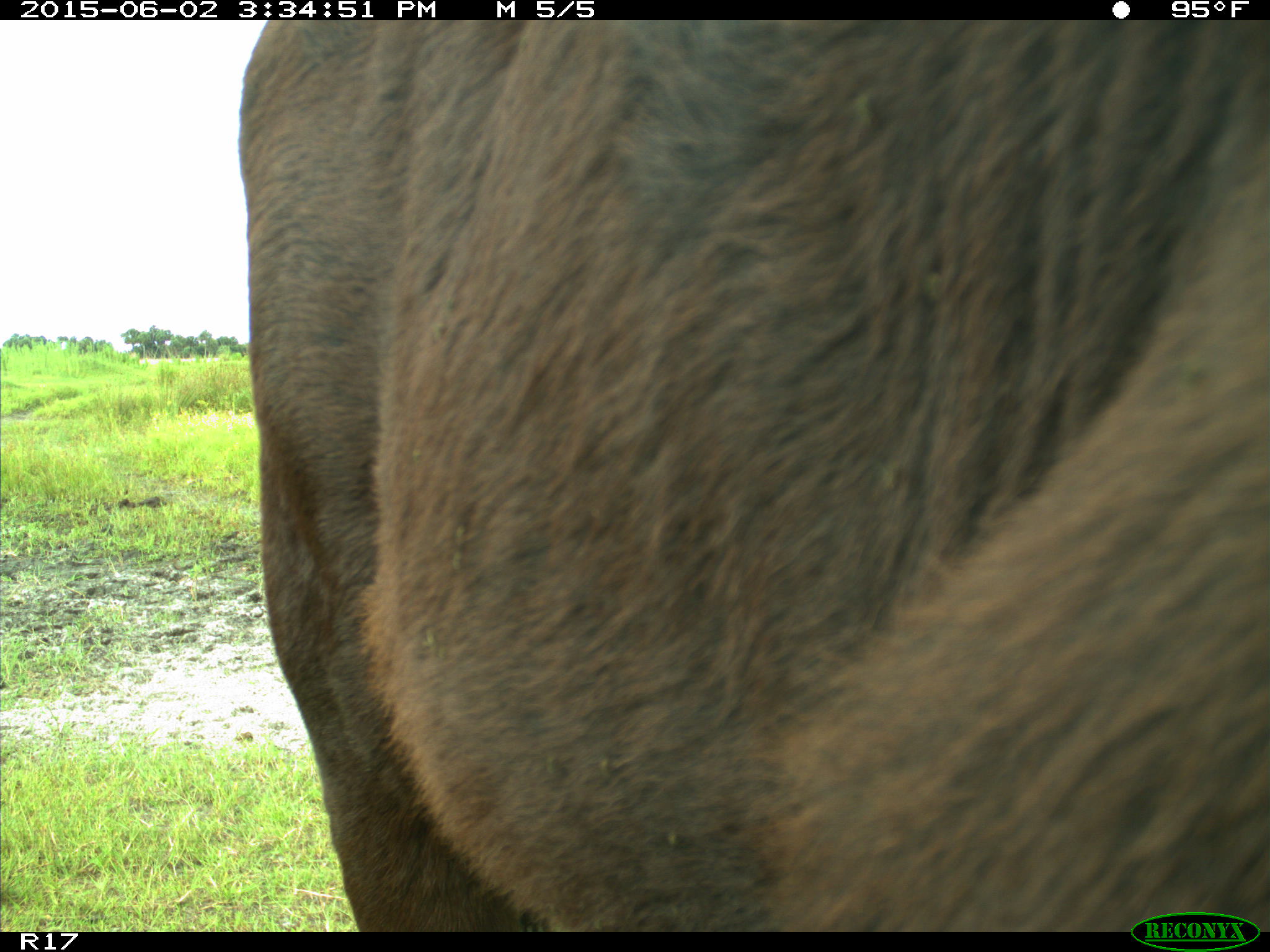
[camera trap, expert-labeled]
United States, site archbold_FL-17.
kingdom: Animalia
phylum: Chordata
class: Mammalia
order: Artiodactyla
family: Bovidae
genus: Bos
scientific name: Bos taurus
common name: domestic cow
Bos taurus (domestic cow).